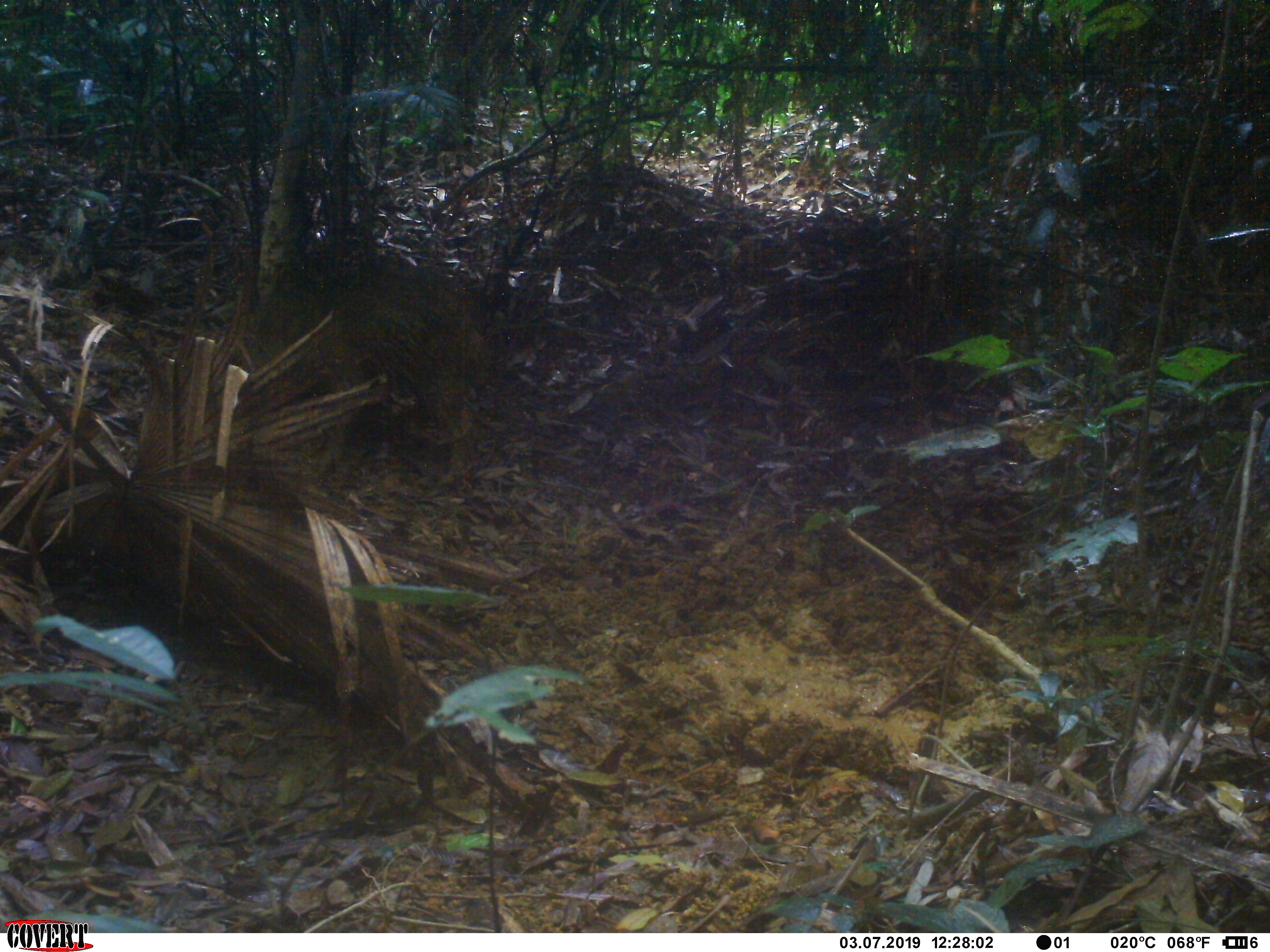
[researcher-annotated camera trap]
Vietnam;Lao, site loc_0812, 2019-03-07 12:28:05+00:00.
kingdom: Animalia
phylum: Chordata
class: Mammalia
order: Artiodactyla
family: Suidae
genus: Sus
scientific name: Sus scrofa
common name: eurasian wild pig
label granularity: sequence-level